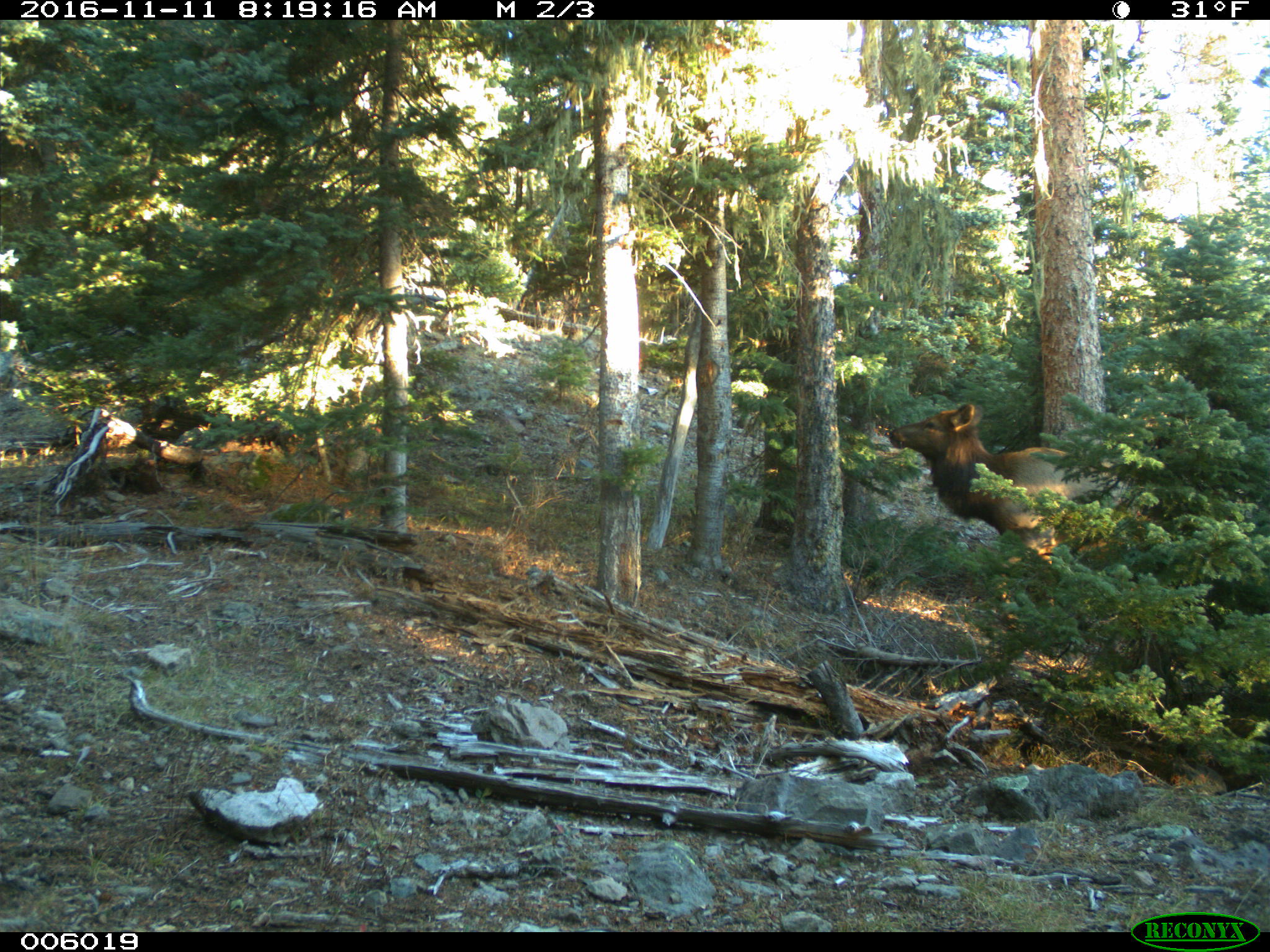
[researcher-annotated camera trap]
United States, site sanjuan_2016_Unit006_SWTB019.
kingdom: Animalia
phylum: Chordata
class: Mammalia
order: Artiodactyla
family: Cervidae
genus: Cervus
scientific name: Cervus elaphus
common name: red deer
Cervus elaphus (red deer).